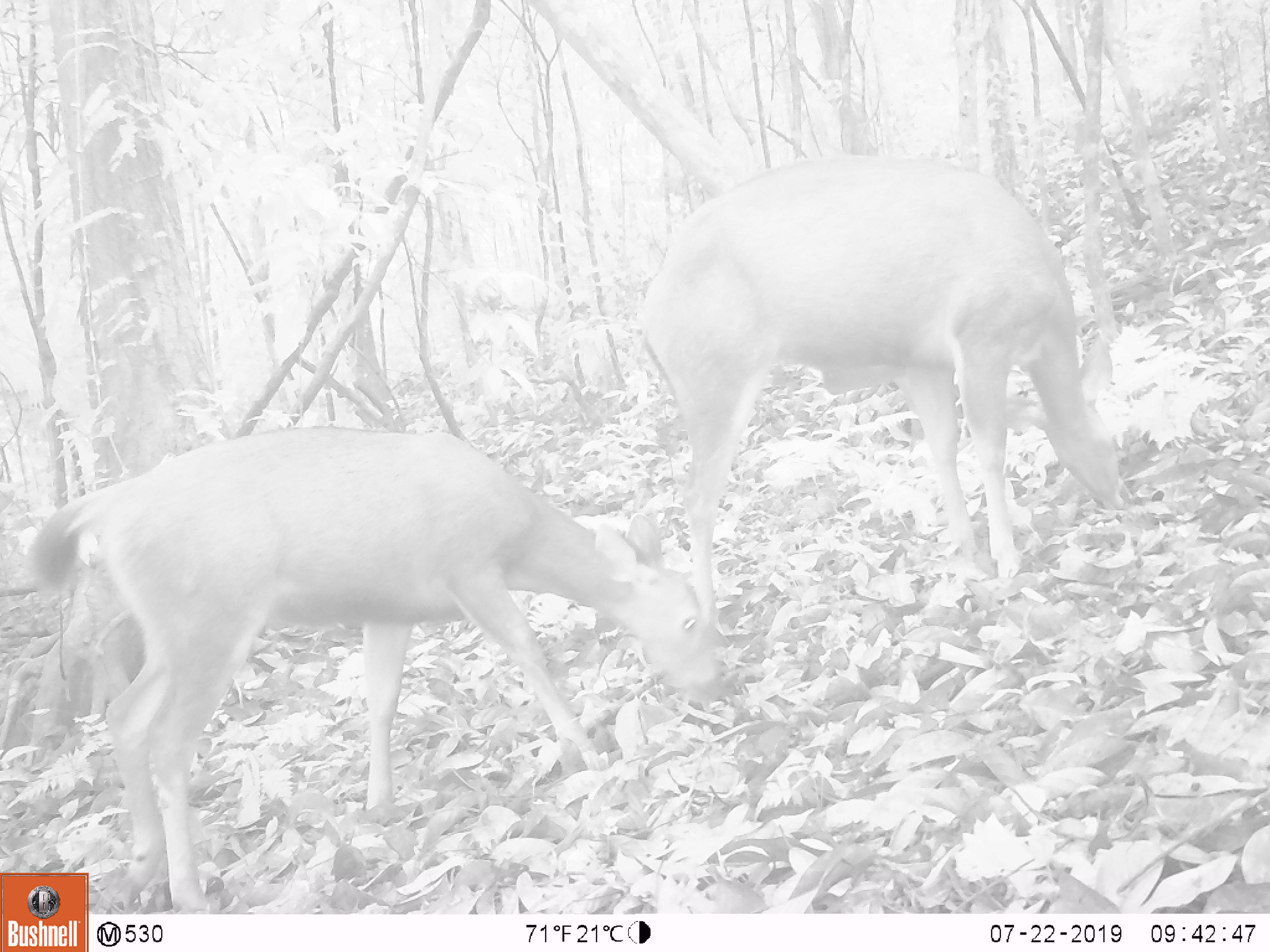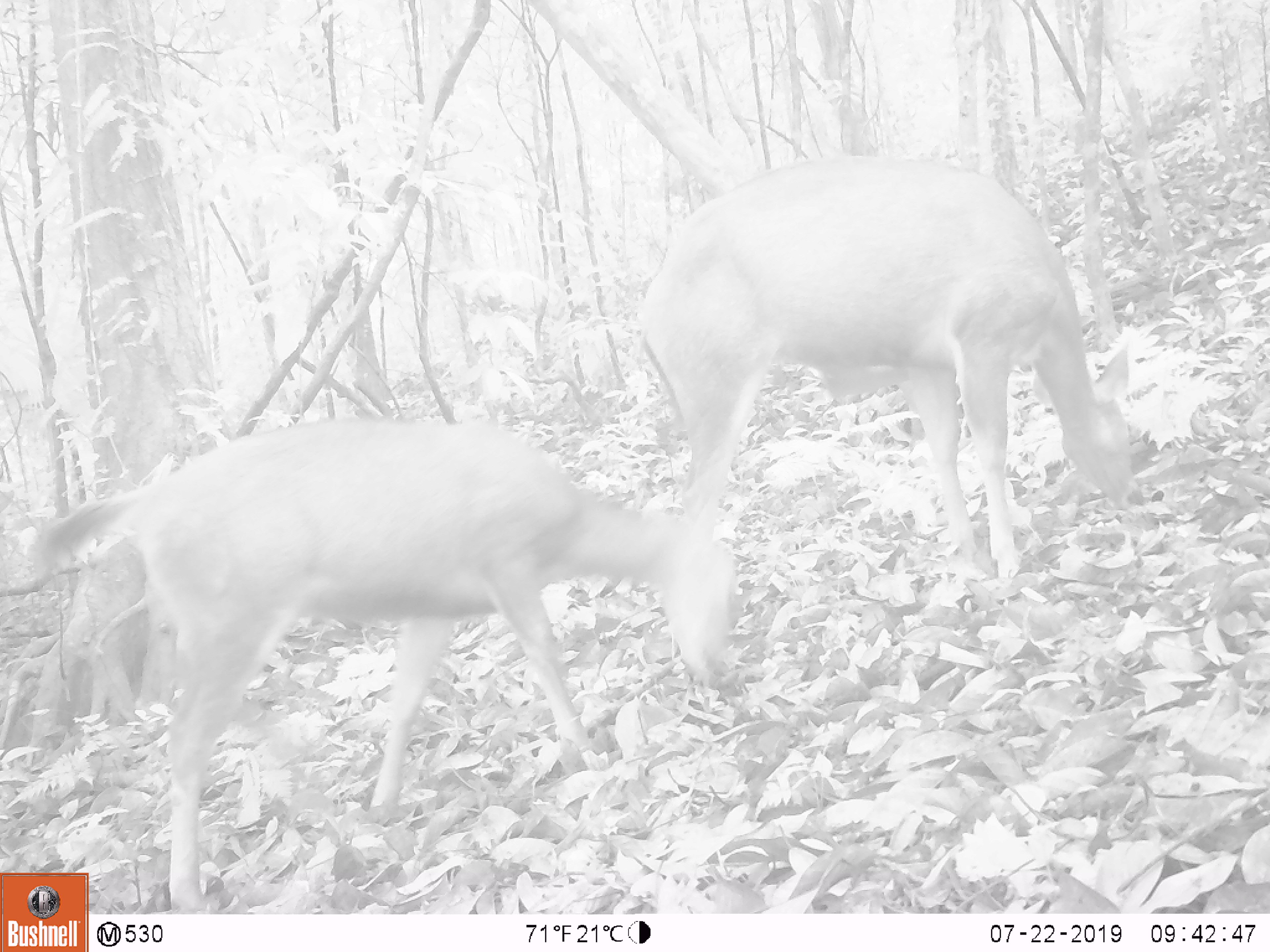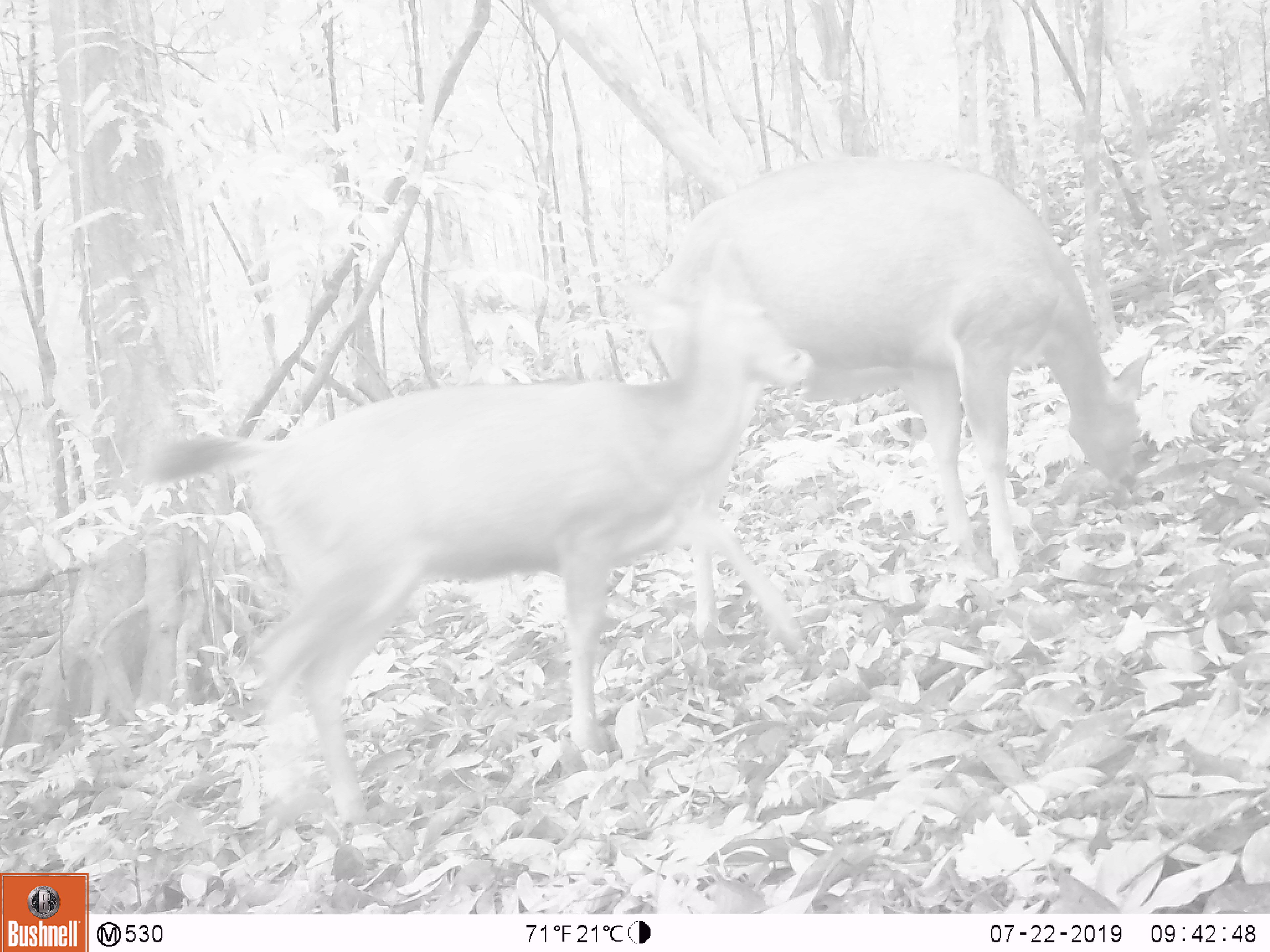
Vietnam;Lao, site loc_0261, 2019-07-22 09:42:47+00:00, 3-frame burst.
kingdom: Animalia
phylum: Chordata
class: Mammalia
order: Artiodactyla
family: Cervidae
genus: Rusa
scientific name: Rusa unicolor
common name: sambar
Sambar (Rusa unicolor). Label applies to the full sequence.